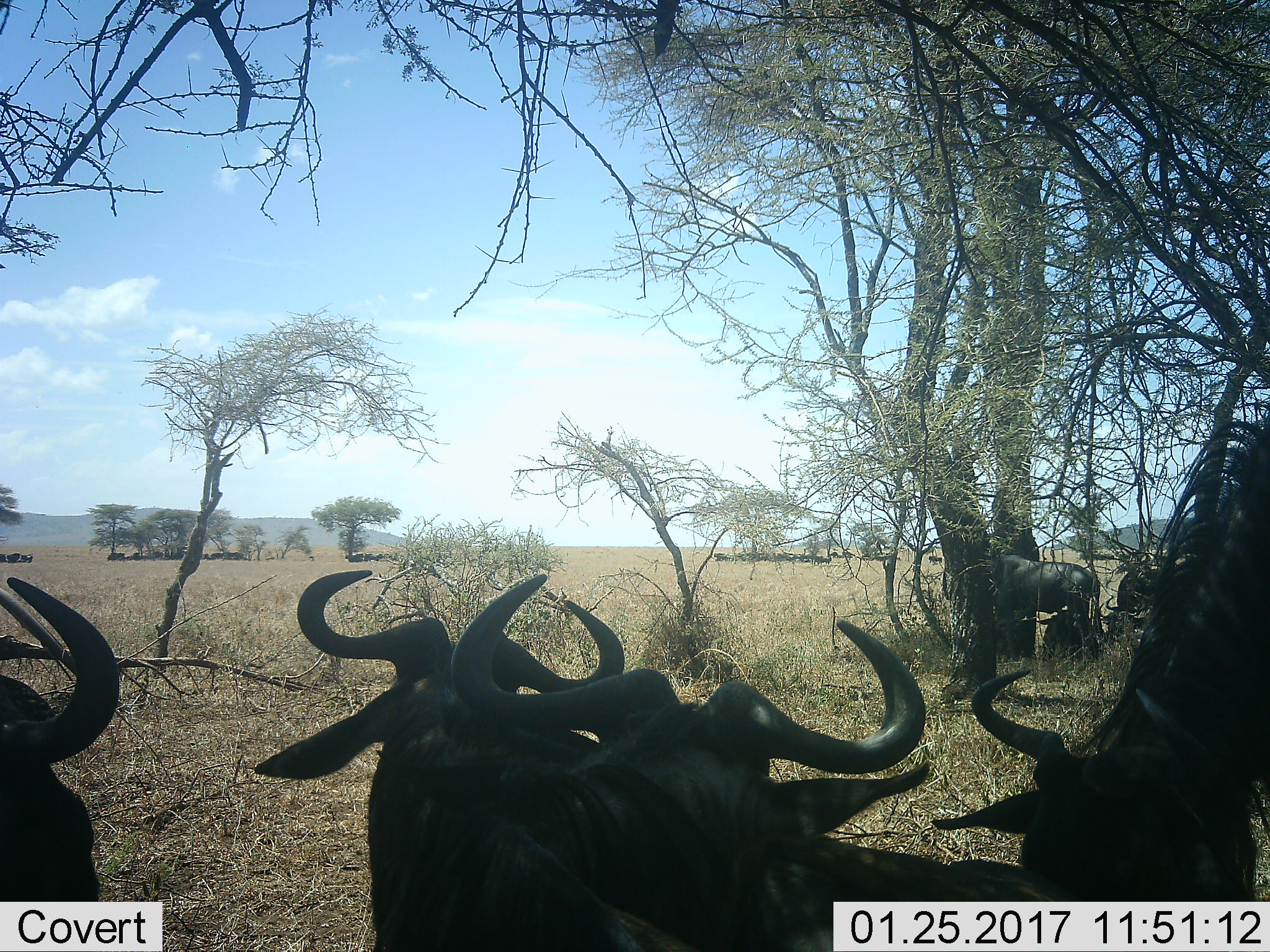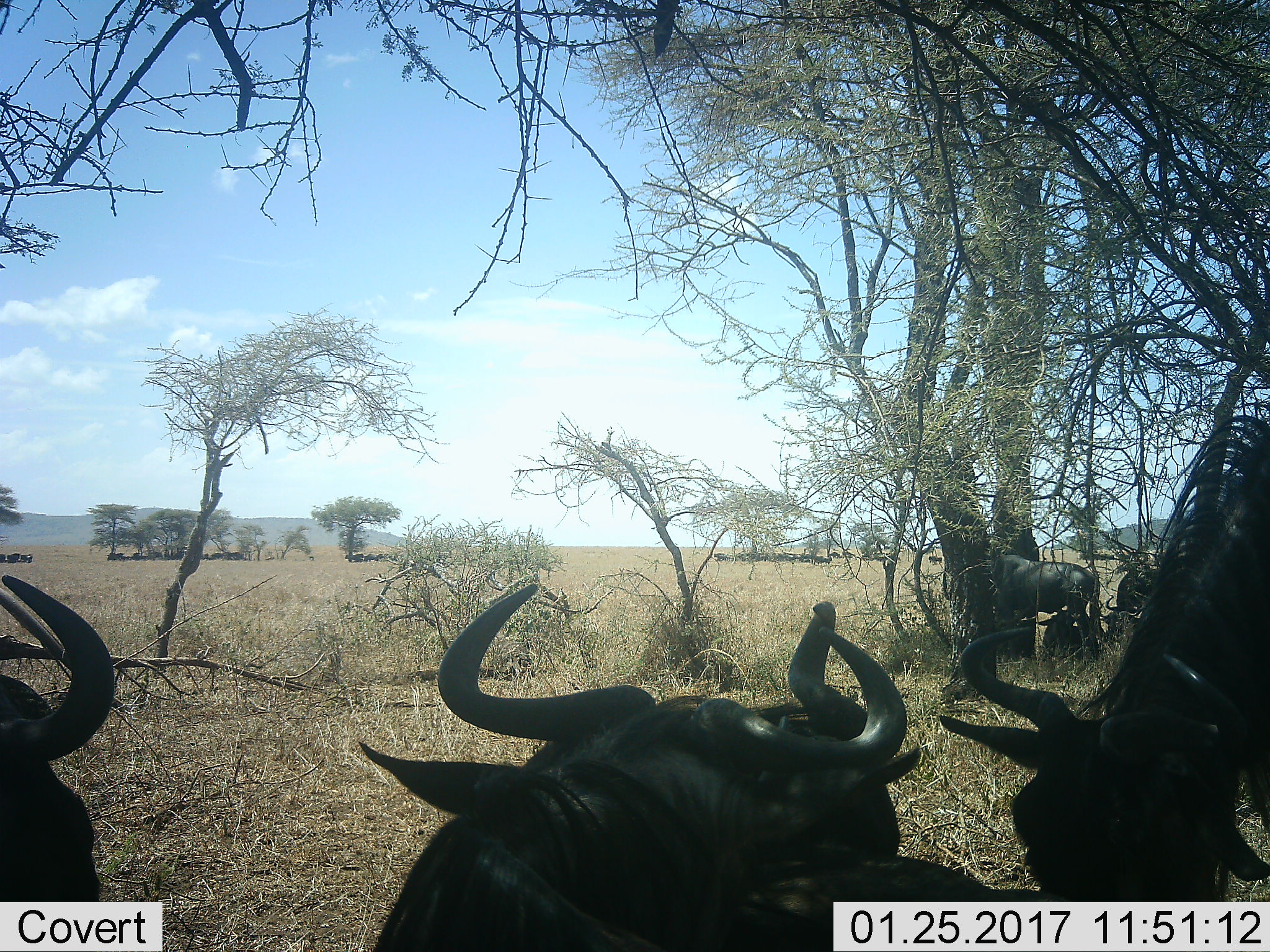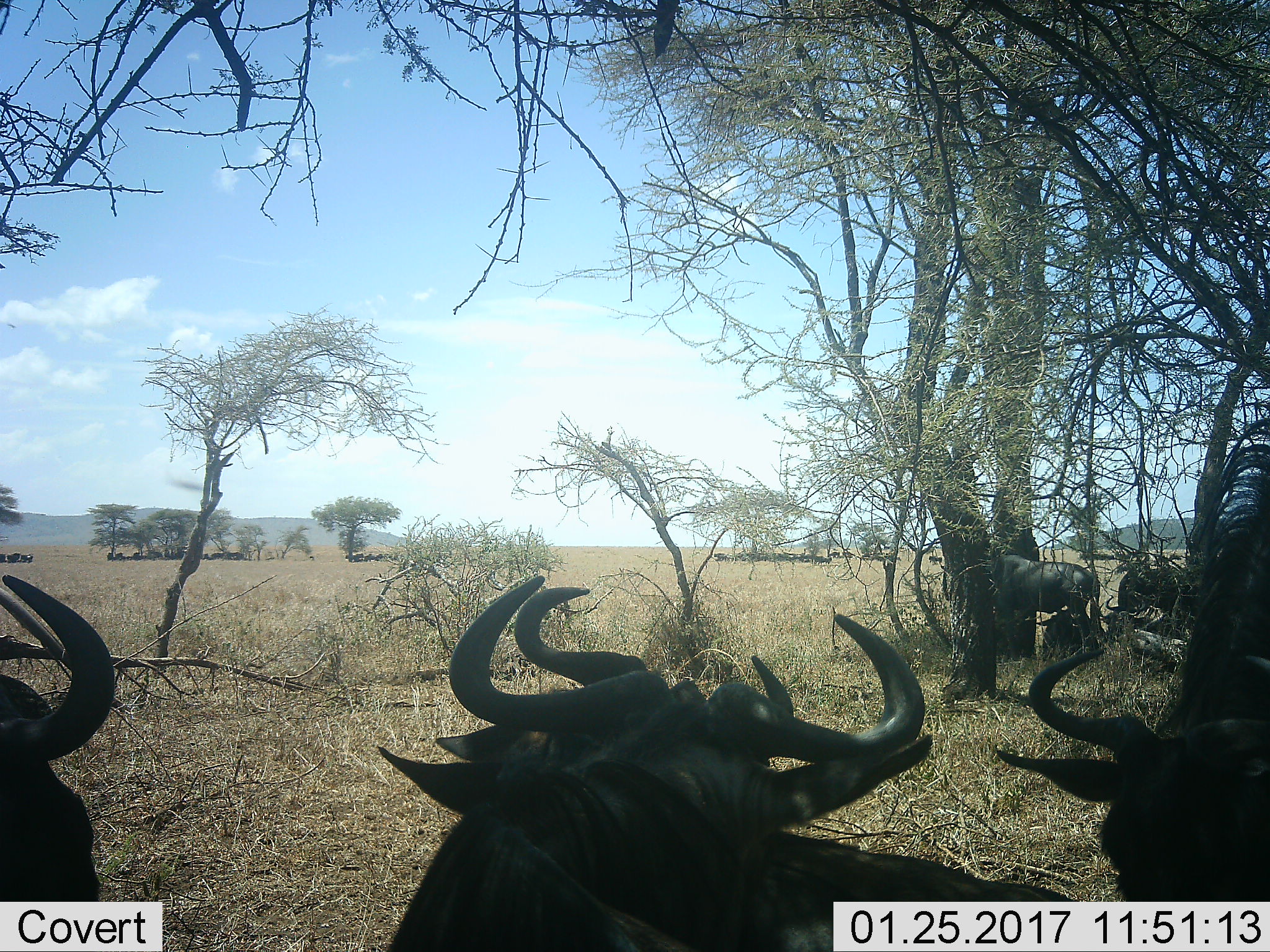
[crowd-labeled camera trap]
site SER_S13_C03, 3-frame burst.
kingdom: Animalia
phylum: Chordata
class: Mammalia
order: Artiodactyla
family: Bovidae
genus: Connochaetes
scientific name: Connochaetes taurinus taurinus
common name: blue wildebeest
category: wildebeestblue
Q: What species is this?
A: Wildebeestblue (blue wildebeest) (Connochaetes taurinus taurinus).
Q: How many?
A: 11-50.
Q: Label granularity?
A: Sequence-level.